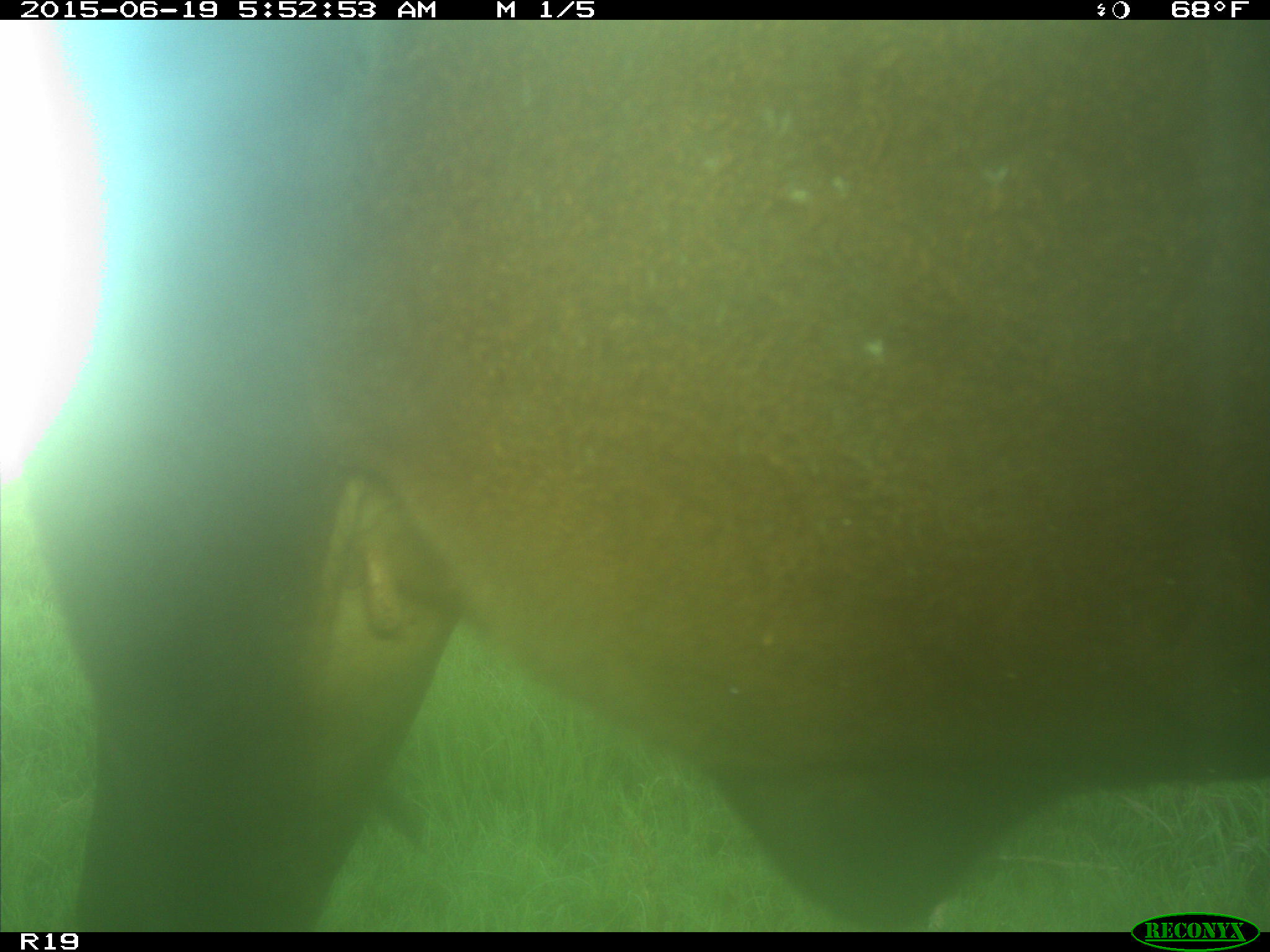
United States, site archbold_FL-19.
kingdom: Animalia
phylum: Chordata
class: Mammalia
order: Artiodactyla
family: Bovidae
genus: Bos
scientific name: Bos taurus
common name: domestic cow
Bos taurus (domestic cow).